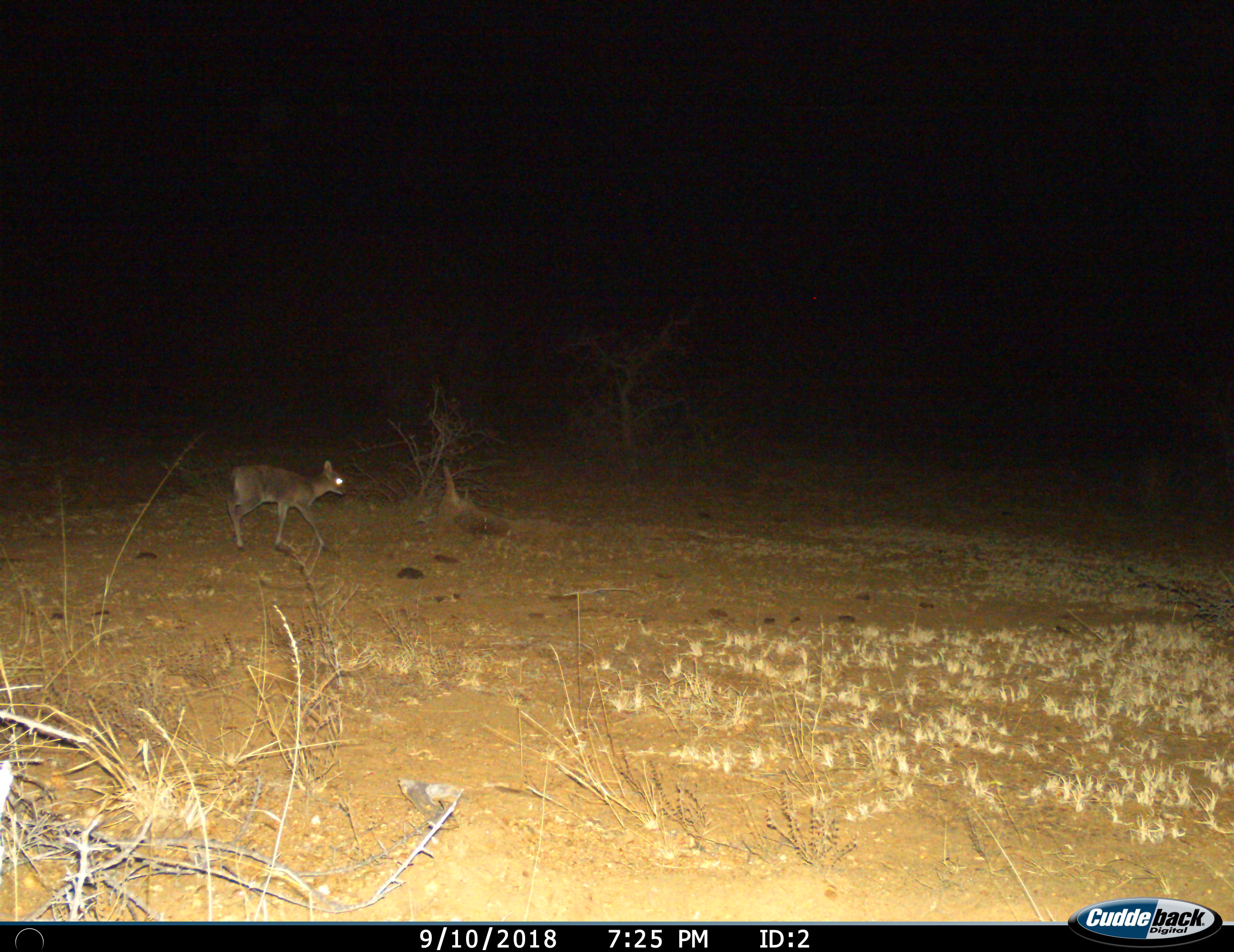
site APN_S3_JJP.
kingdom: Animalia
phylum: Chordata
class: Mammalia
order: Artiodactyla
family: Bovidae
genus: Sylvicapra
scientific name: Sylvicapra grimmia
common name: common duiker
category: duikercommongrey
Duikercommongrey (common duiker) (Sylvicapra grimmia), count 1. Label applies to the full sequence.